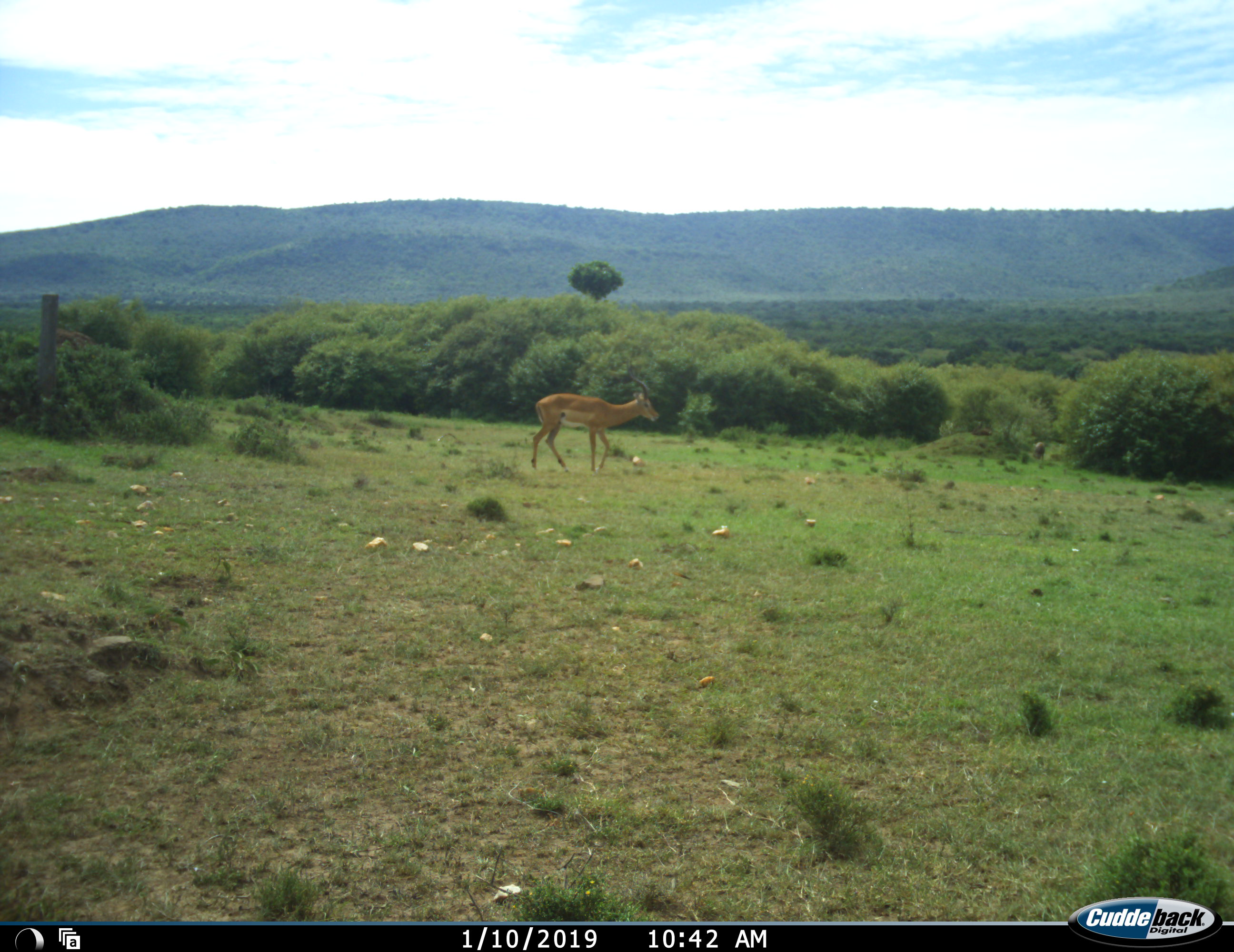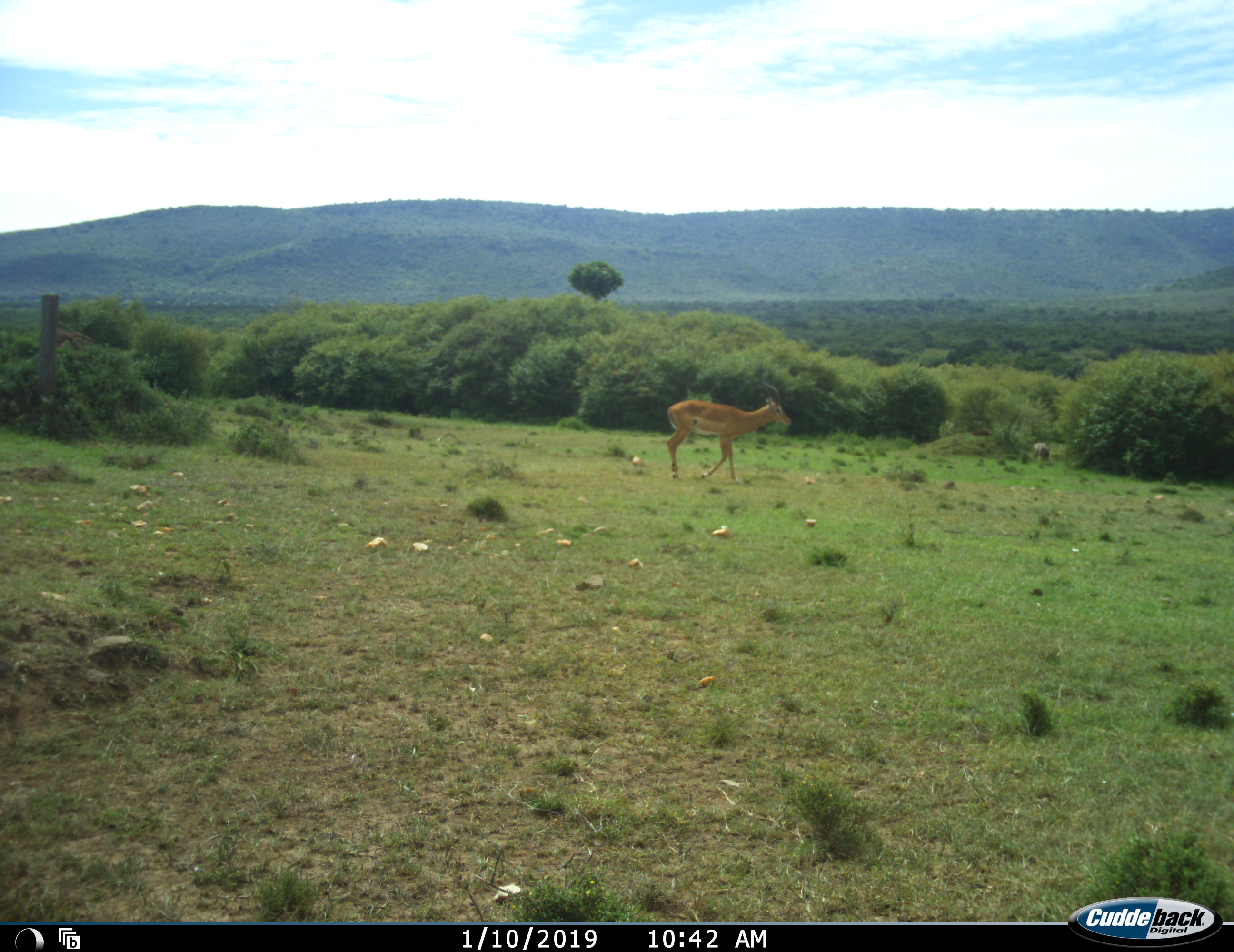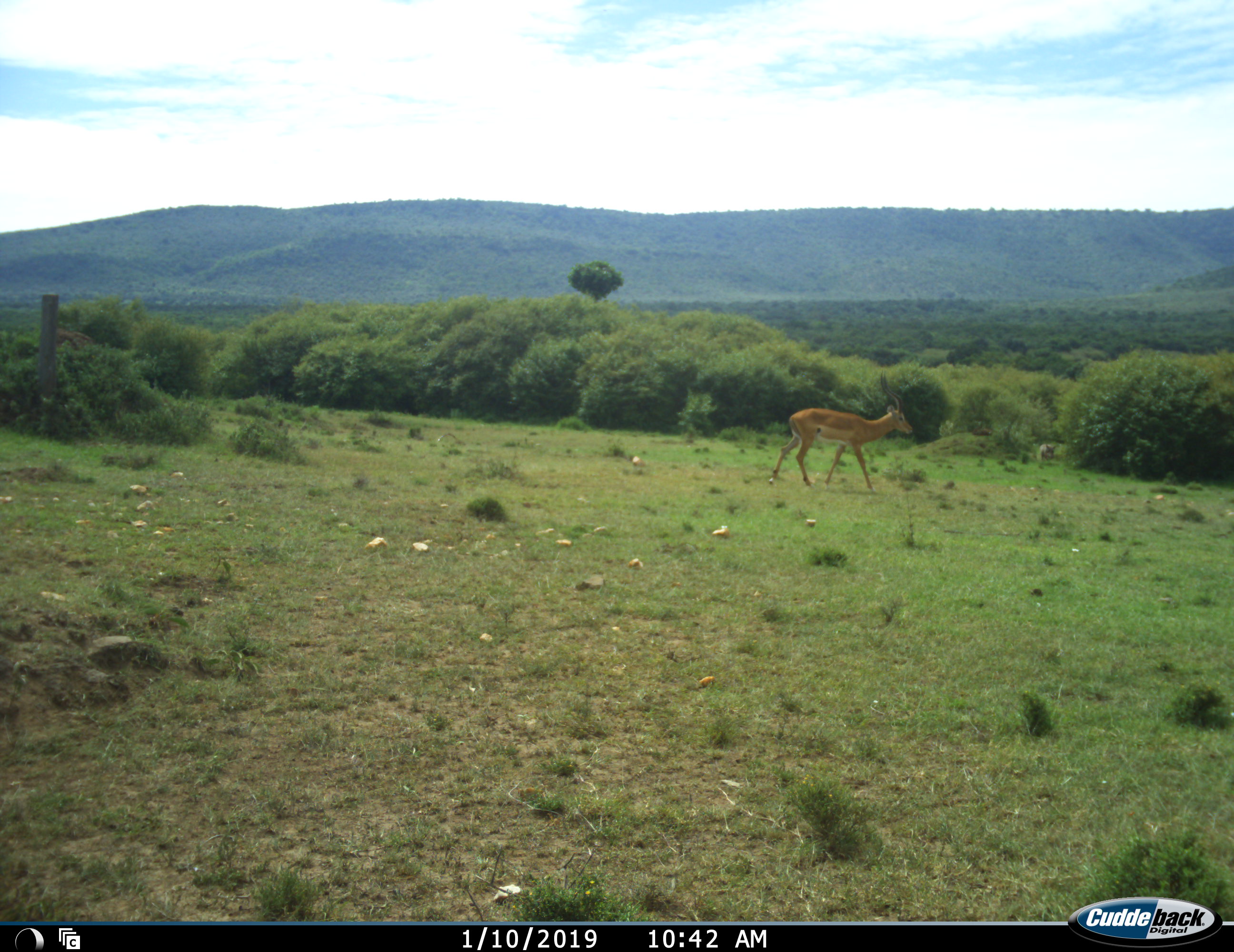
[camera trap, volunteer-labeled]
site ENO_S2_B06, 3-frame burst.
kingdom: Animalia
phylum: Chordata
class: Mammalia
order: Artiodactyla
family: Bovidae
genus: Aepyceros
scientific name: Aepyceros melampus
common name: impala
Impala (Aepyceros melampus), count 1. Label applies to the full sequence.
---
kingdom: Animalia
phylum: Chordata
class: Mammalia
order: Artiodactyla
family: Suidae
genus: Phacochoerus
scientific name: Phacochoerus africanus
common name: warthog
Warthog (Phacochoerus africanus), count 1. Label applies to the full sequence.